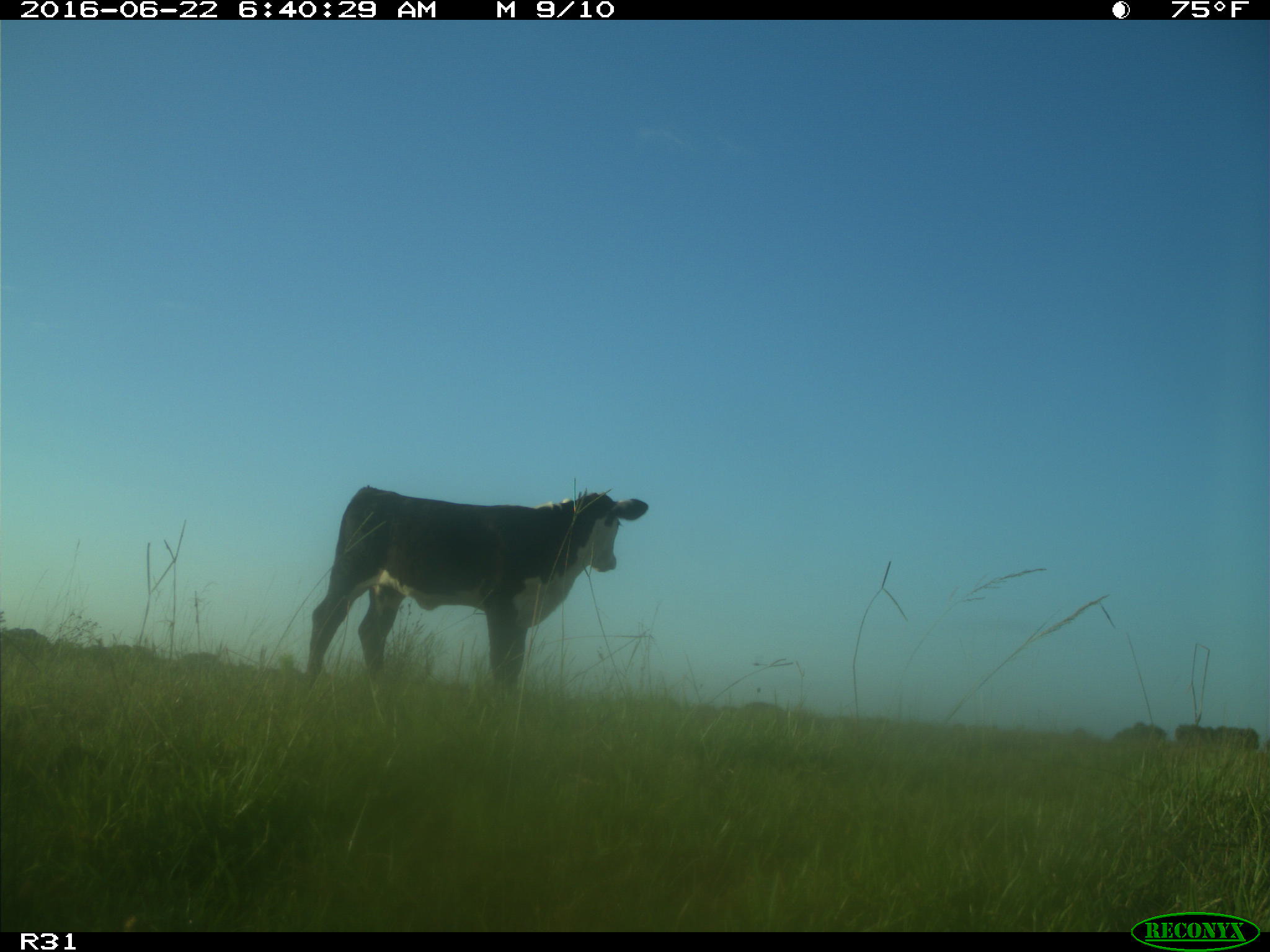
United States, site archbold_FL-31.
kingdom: Animalia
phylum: Chordata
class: Mammalia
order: Artiodactyla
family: Bovidae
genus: Bos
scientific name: Bos taurus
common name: domestic cow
Bos taurus (domestic cow).